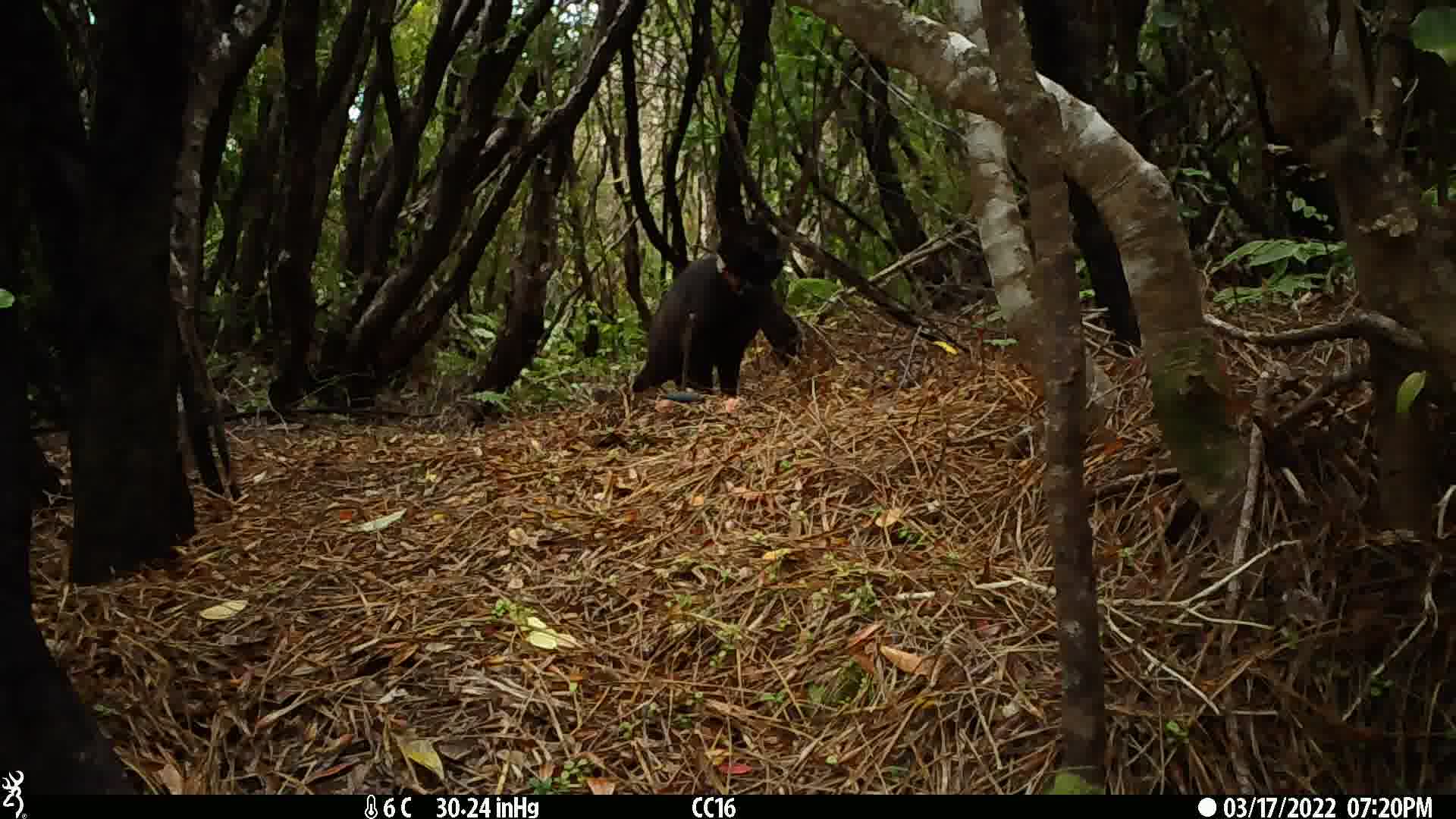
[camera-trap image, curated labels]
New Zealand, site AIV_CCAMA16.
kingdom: Animalia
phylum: Chordata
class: Mammalia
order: Carnivora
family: Felidae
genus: Felis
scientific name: Felis catus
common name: domestic cat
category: cat